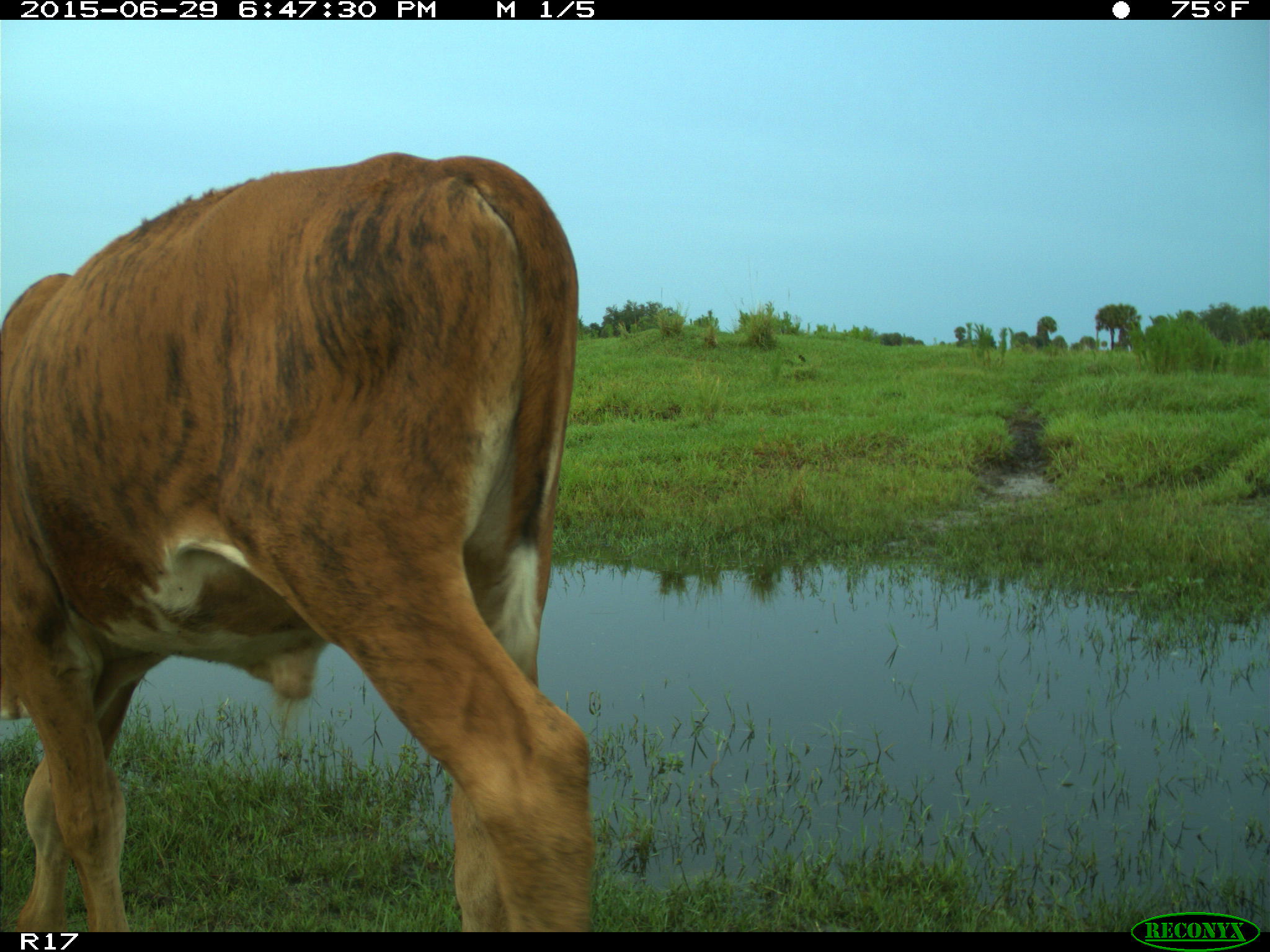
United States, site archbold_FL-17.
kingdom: Animalia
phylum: Chordata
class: Mammalia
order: Artiodactyla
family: Bovidae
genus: Bos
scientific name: Bos taurus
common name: domestic cow